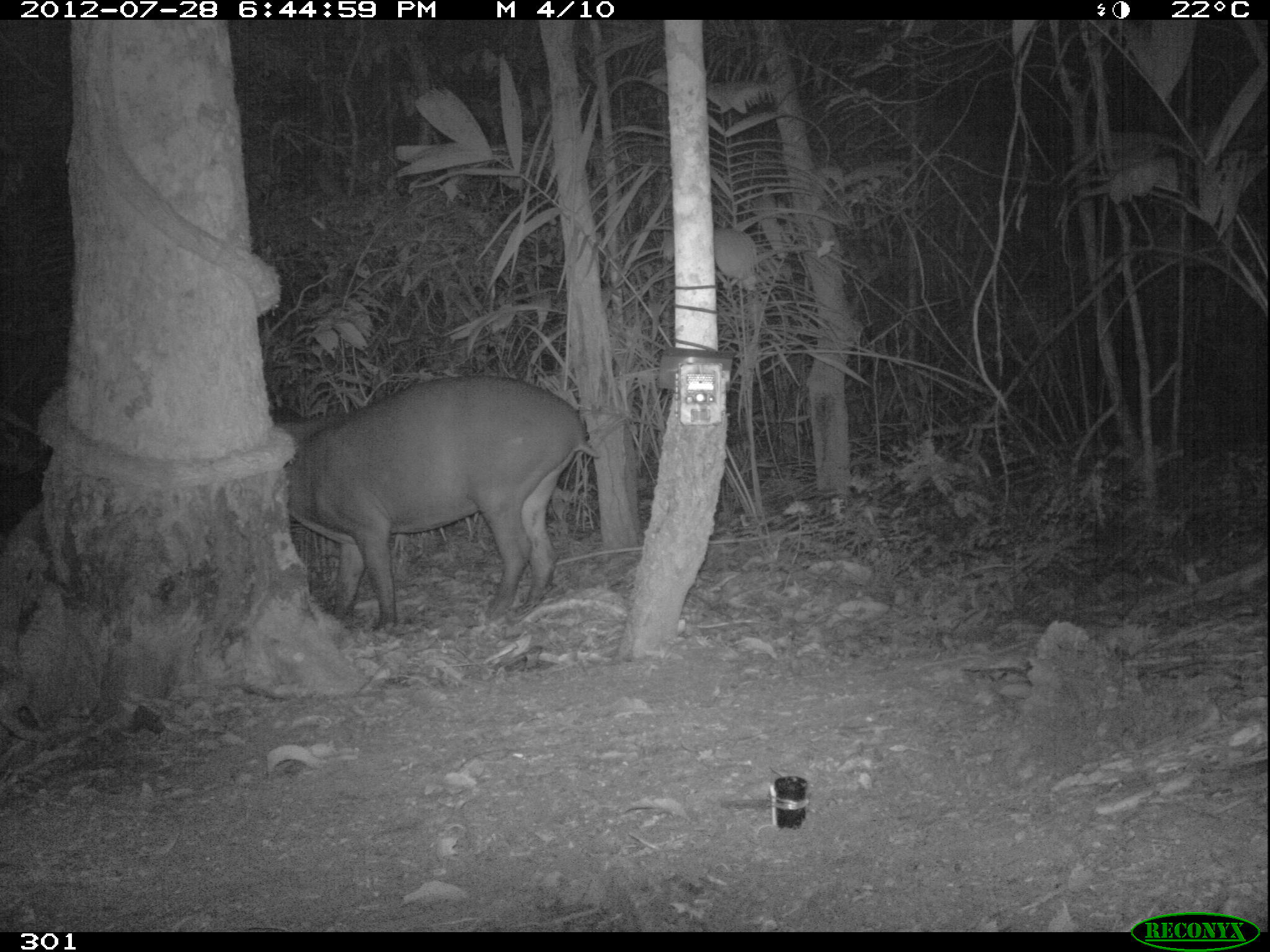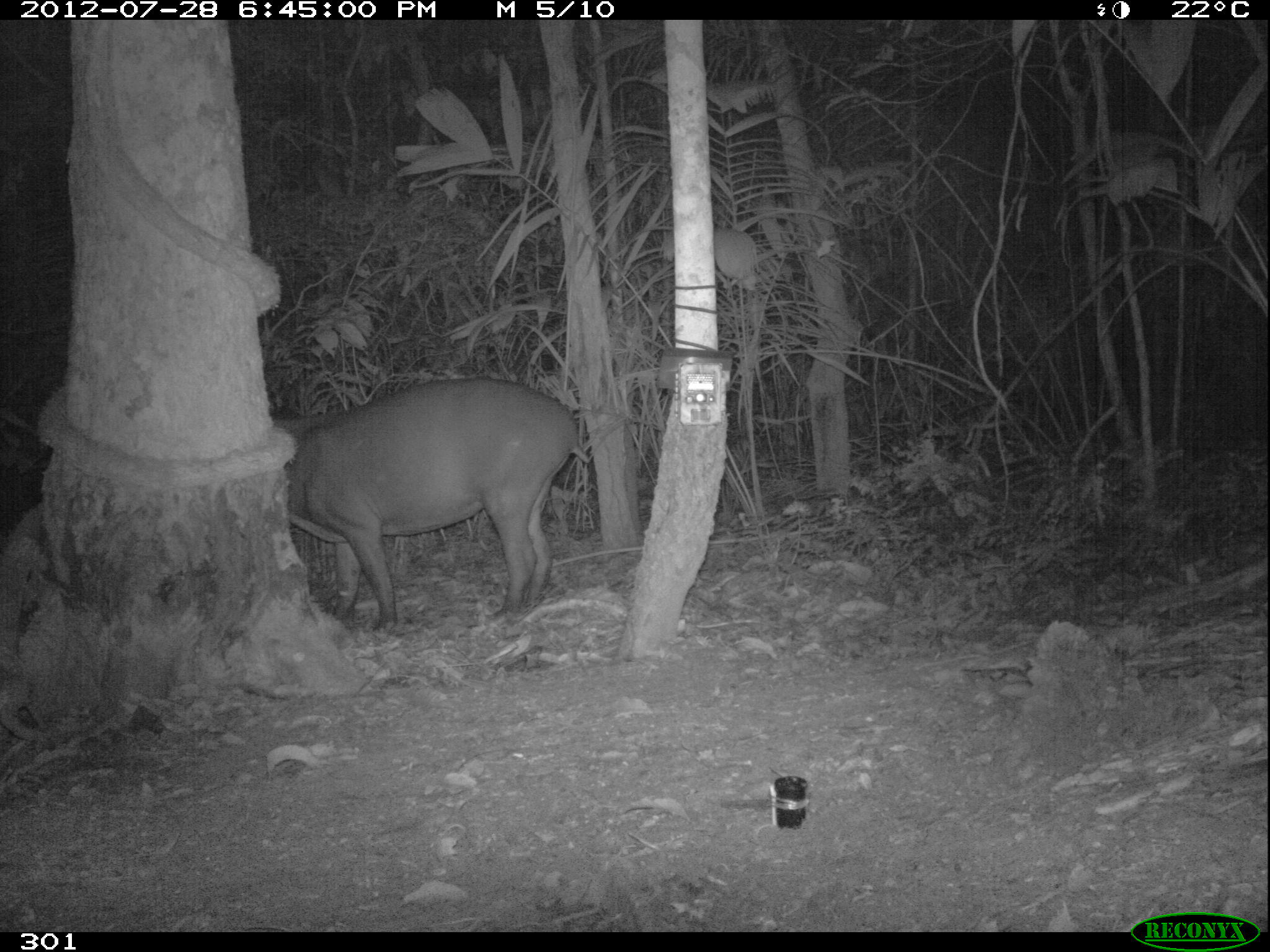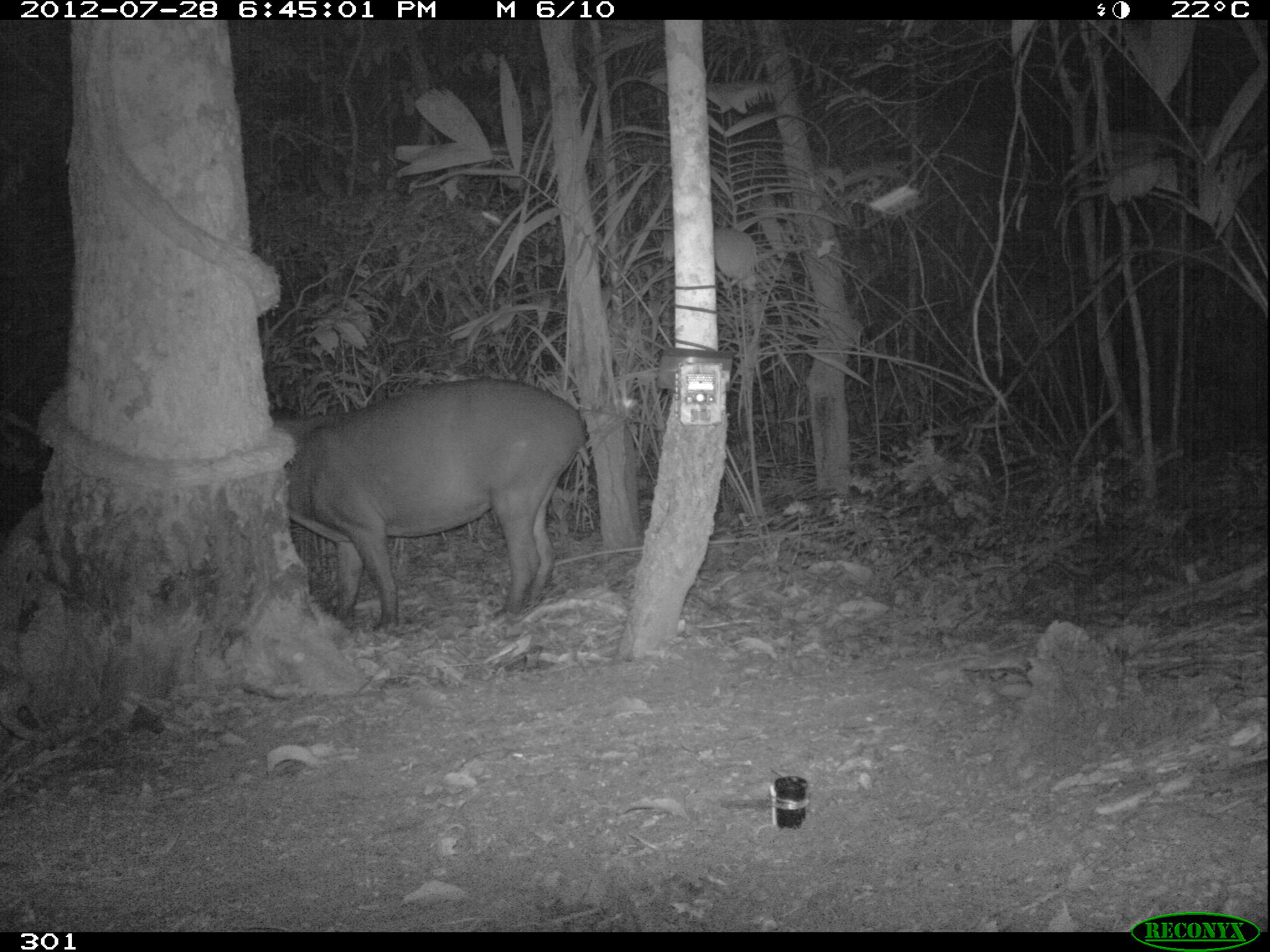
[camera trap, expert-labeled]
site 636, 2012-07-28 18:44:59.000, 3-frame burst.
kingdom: Animalia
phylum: Chordata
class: Mammalia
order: Perissodactyla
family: Tapiridae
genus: Tapirus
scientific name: Tapirus terrestris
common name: south american tapir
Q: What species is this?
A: Tapirus terrestris (south american tapir).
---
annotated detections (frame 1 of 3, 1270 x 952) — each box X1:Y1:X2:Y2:
tapirus terrestris: 279:375:599:634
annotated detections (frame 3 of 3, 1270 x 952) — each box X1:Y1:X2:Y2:
tapirus terrestris: 267:377:592:627